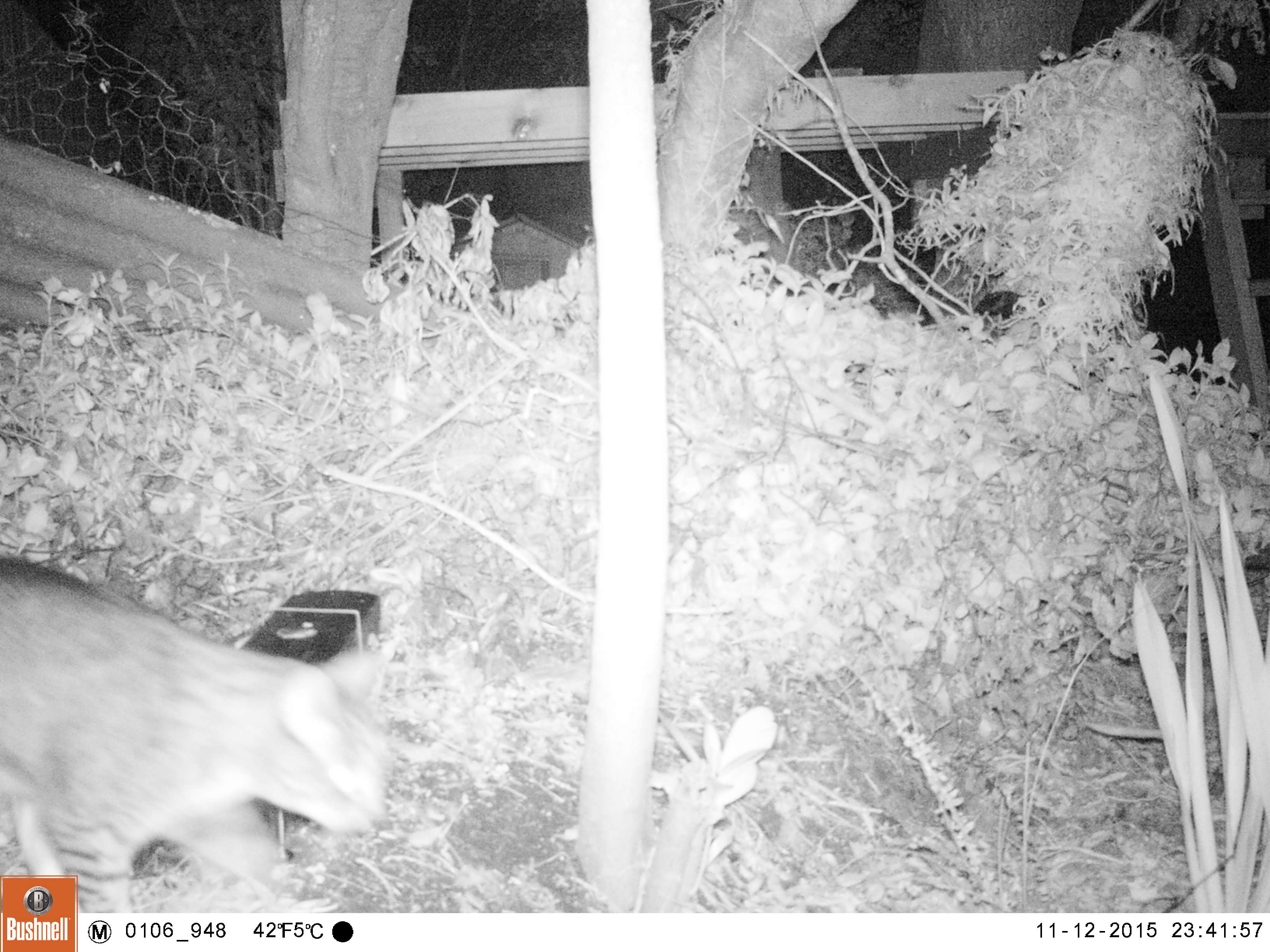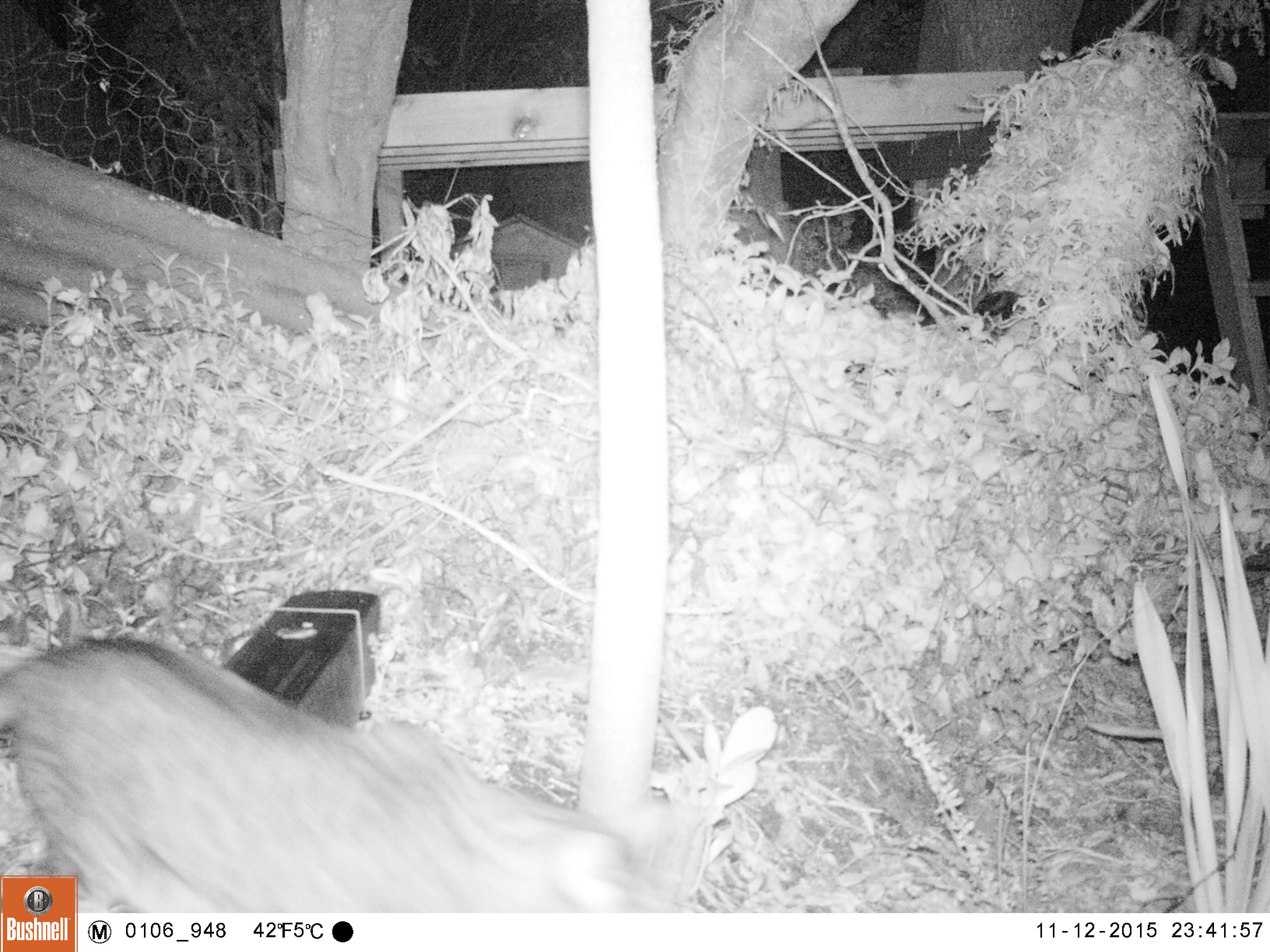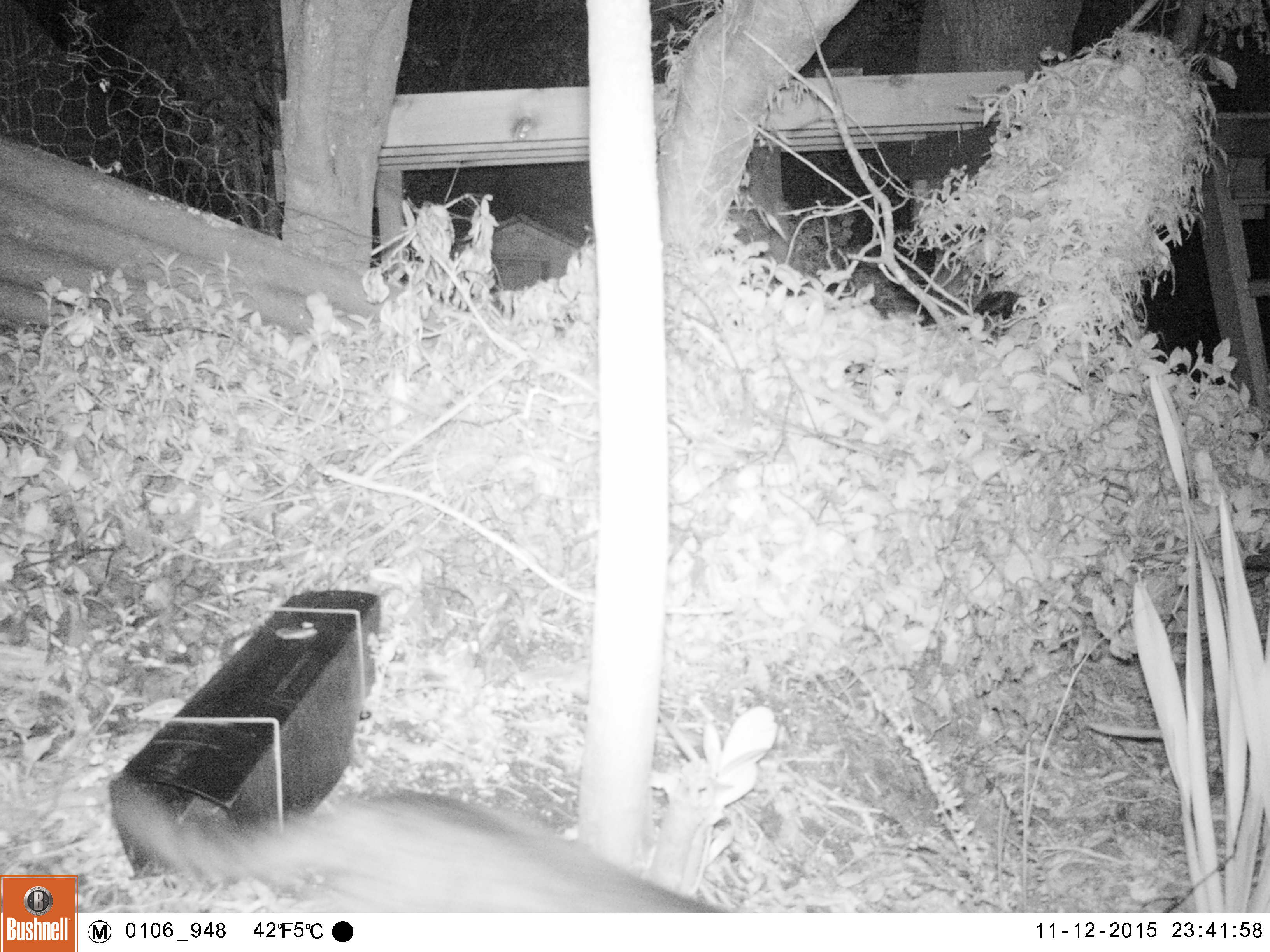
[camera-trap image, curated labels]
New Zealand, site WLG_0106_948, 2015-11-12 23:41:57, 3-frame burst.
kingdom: Animalia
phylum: Chordata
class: Mammalia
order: Carnivora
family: Felidae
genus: Felis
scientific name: Felis catus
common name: domestic cat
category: cat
Cat (domestic cat) (Felis catus).